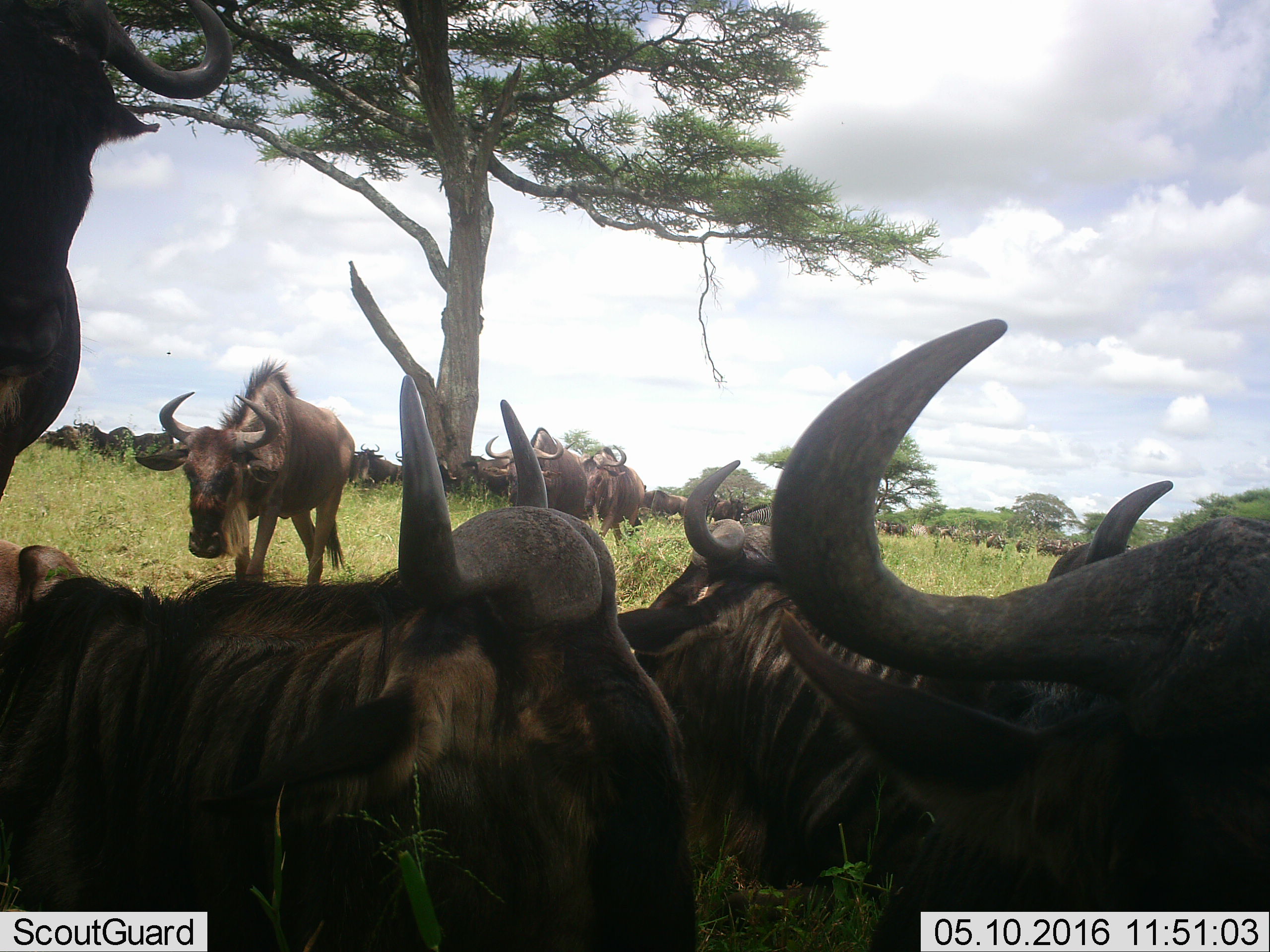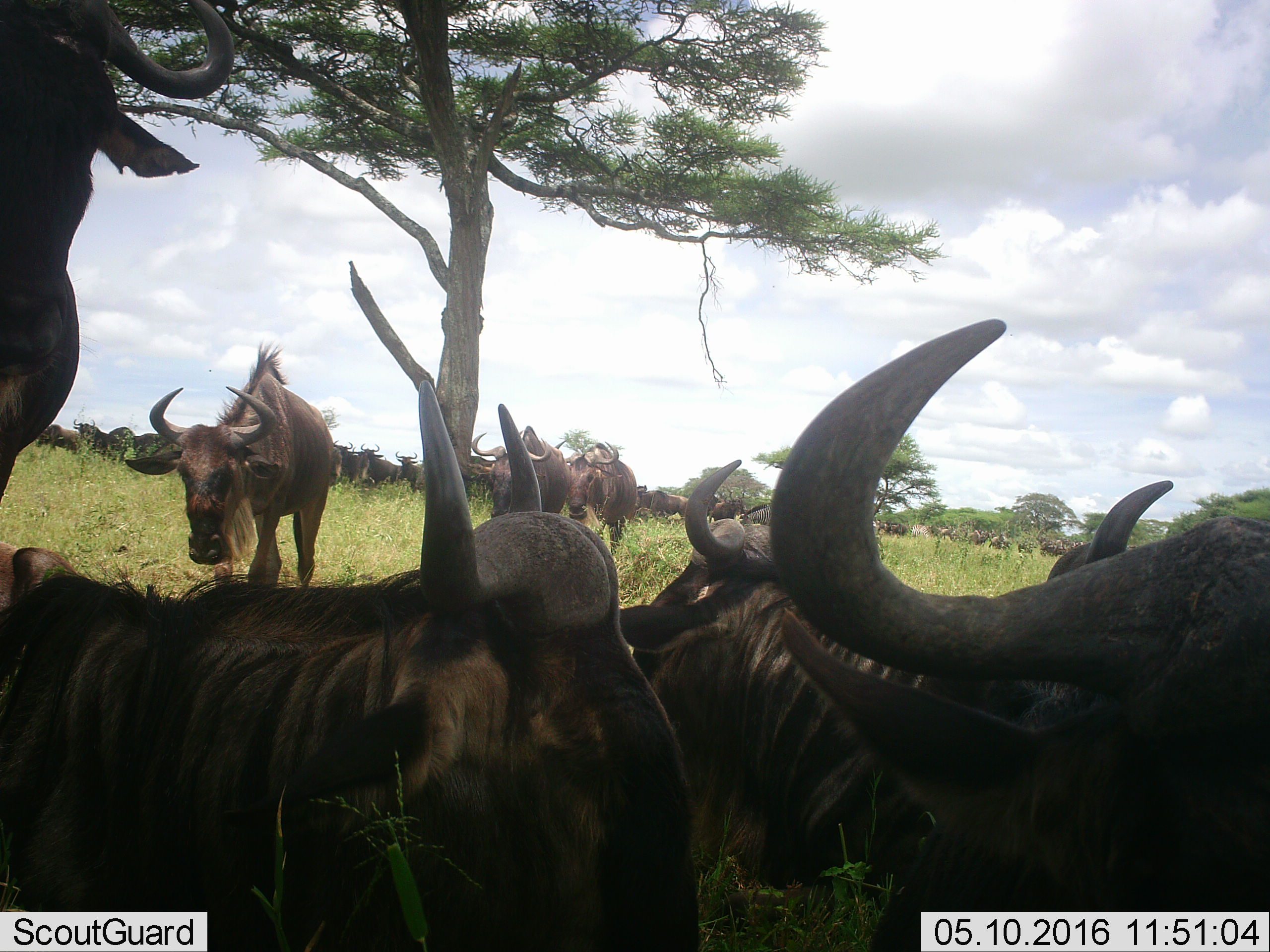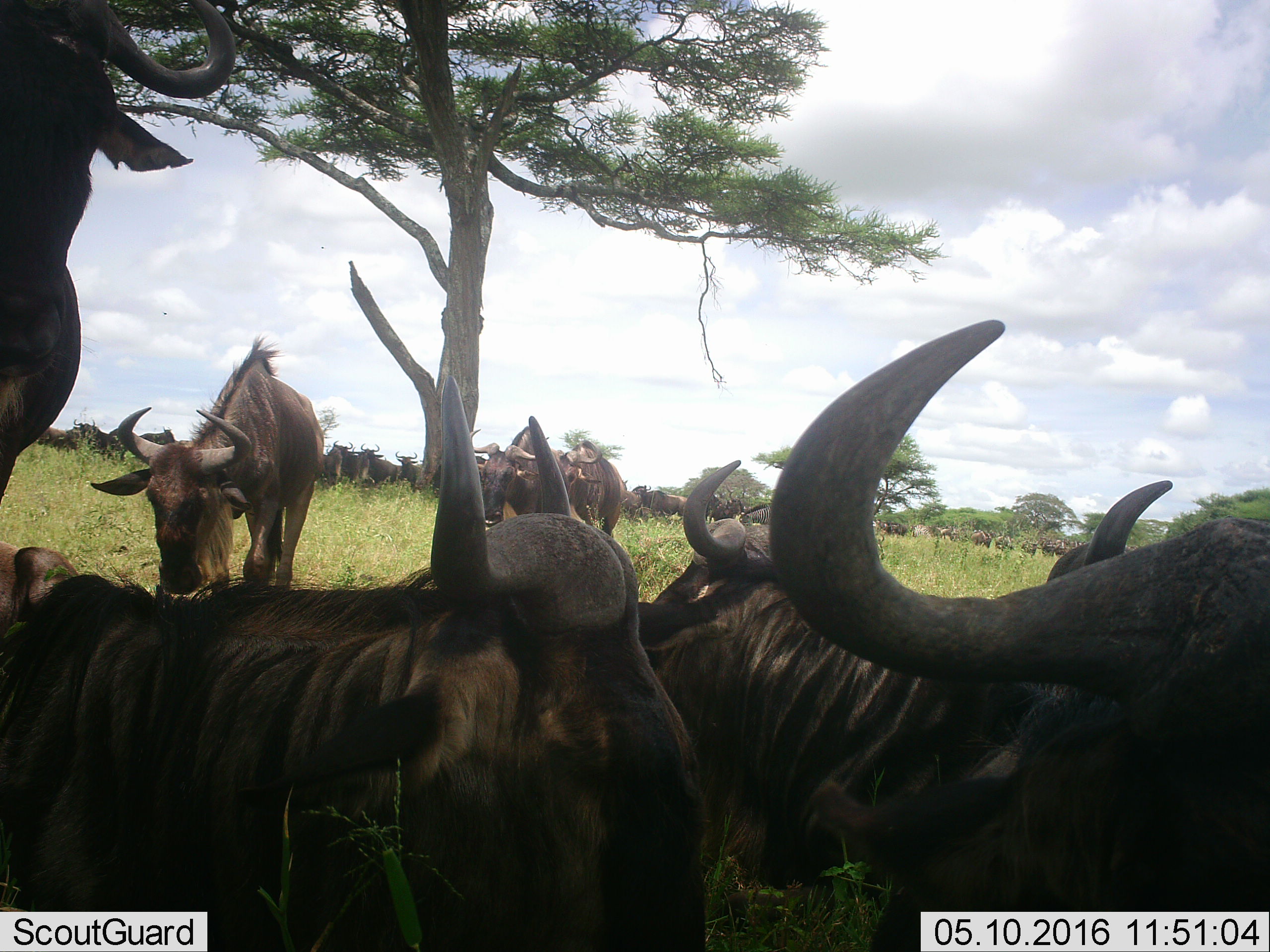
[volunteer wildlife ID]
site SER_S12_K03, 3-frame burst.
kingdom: Animalia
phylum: Chordata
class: Mammalia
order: Artiodactyla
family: Bovidae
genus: Connochaetes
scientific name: Connochaetes taurinus taurinus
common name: blue wildebeest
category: wildebeestblue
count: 11-50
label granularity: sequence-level